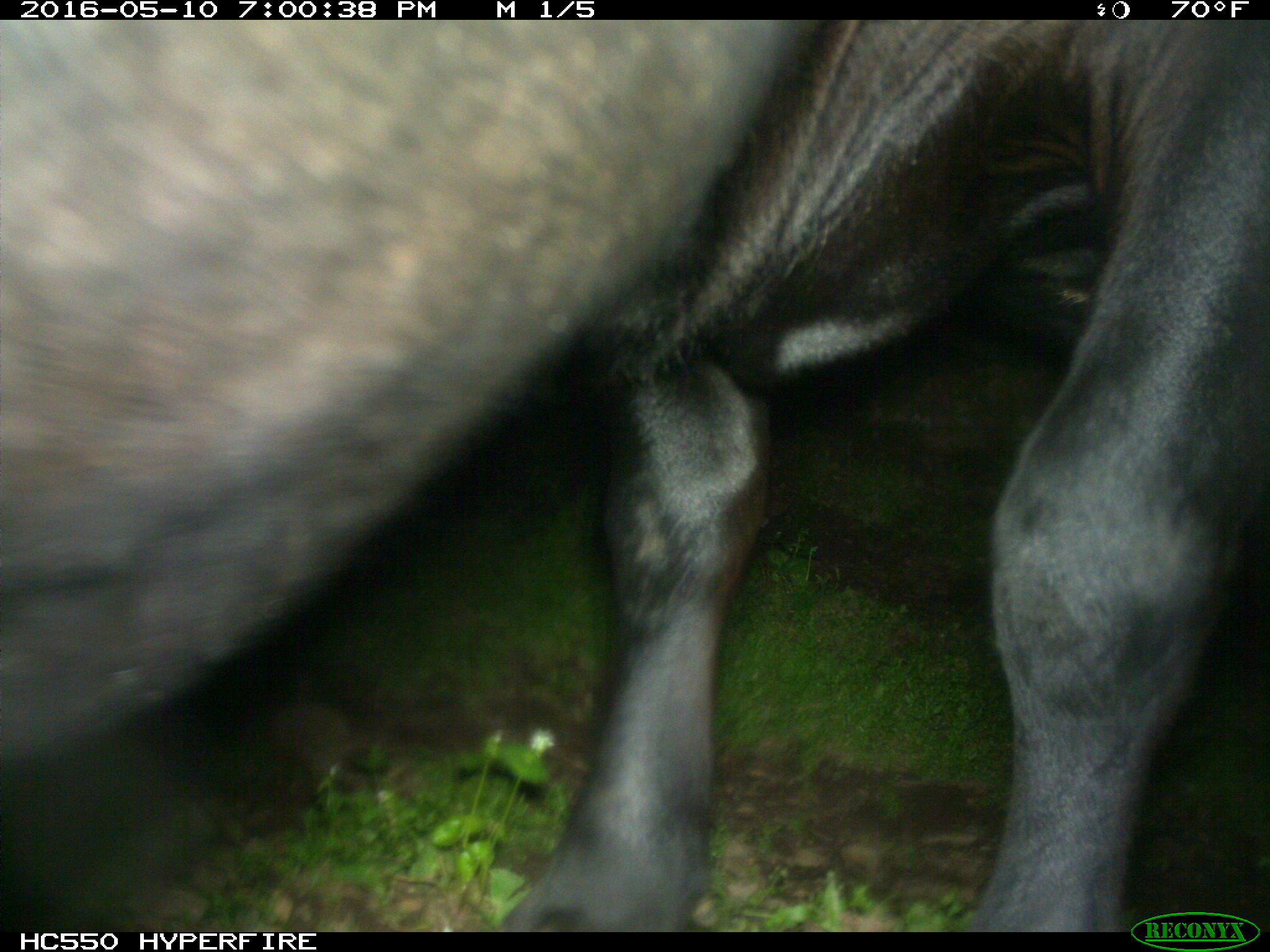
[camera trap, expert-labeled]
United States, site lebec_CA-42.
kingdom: Animalia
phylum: Chordata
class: Mammalia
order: Artiodactyla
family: Bovidae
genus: Bos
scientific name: Bos taurus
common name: domestic cow